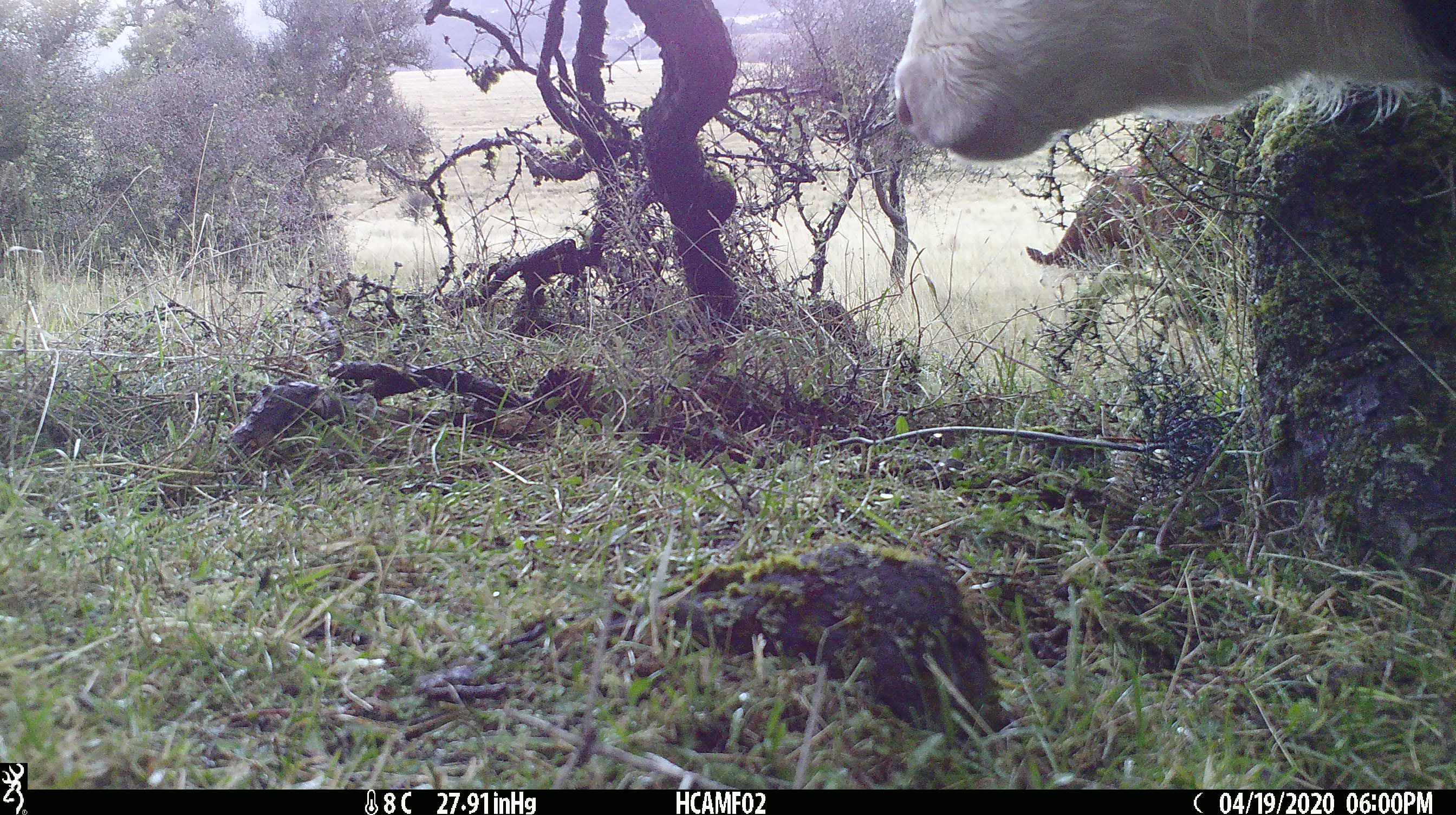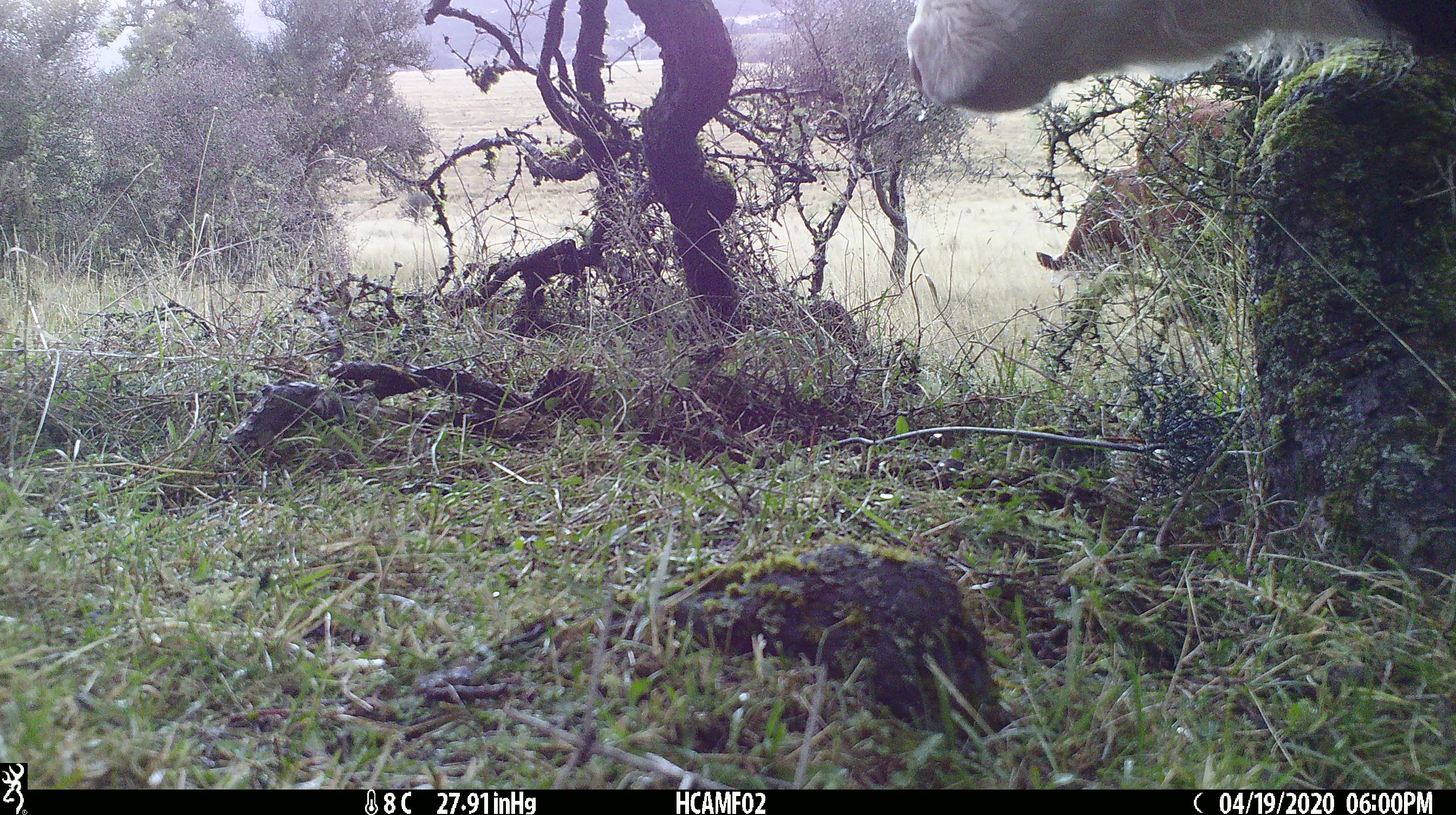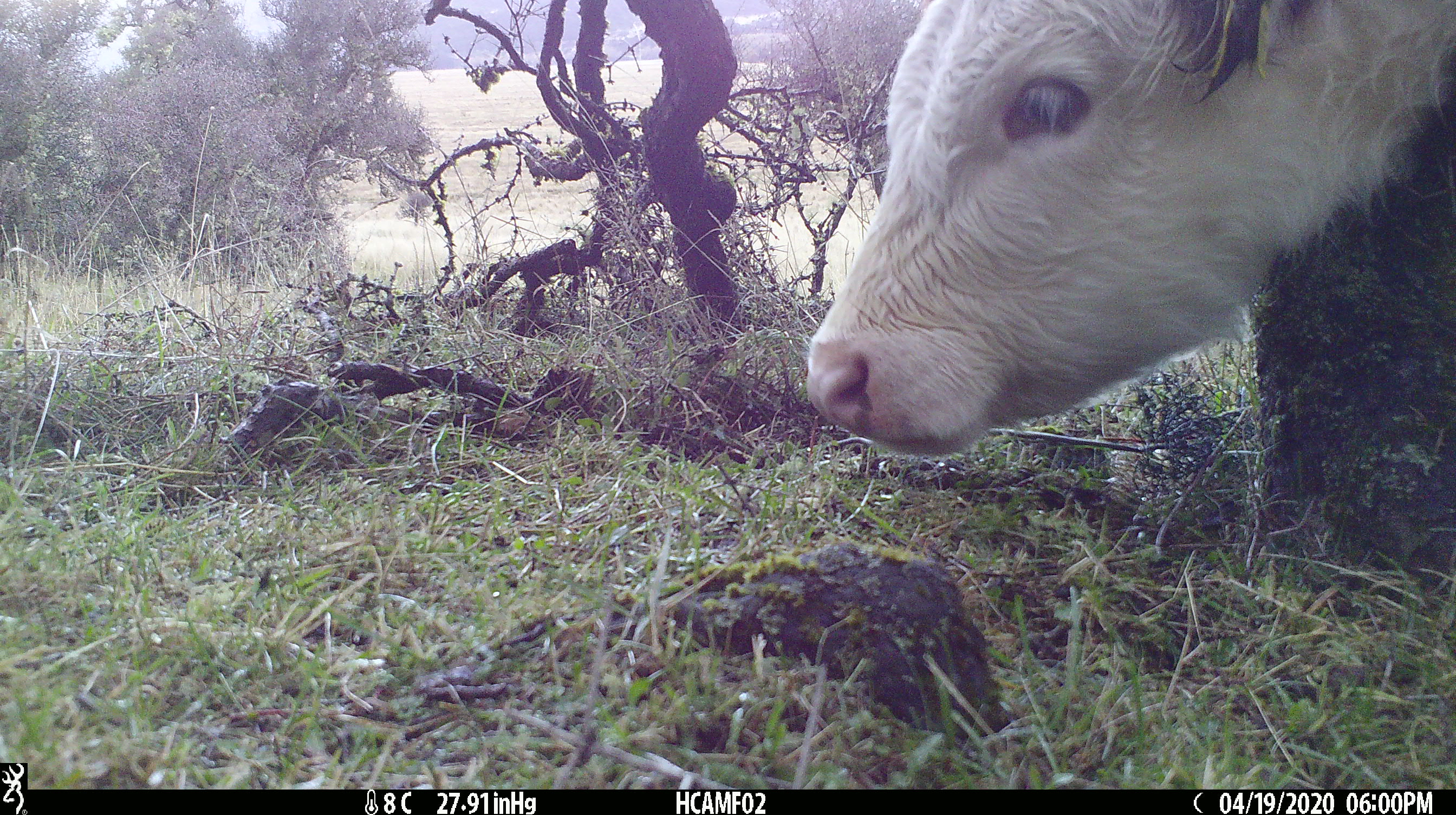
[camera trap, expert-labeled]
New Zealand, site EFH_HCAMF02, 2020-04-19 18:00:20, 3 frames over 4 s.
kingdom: Animalia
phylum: Chordata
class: Mammalia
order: Artiodactyla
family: Bovidae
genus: Bos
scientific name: Bos taurus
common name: domestic cow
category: cow